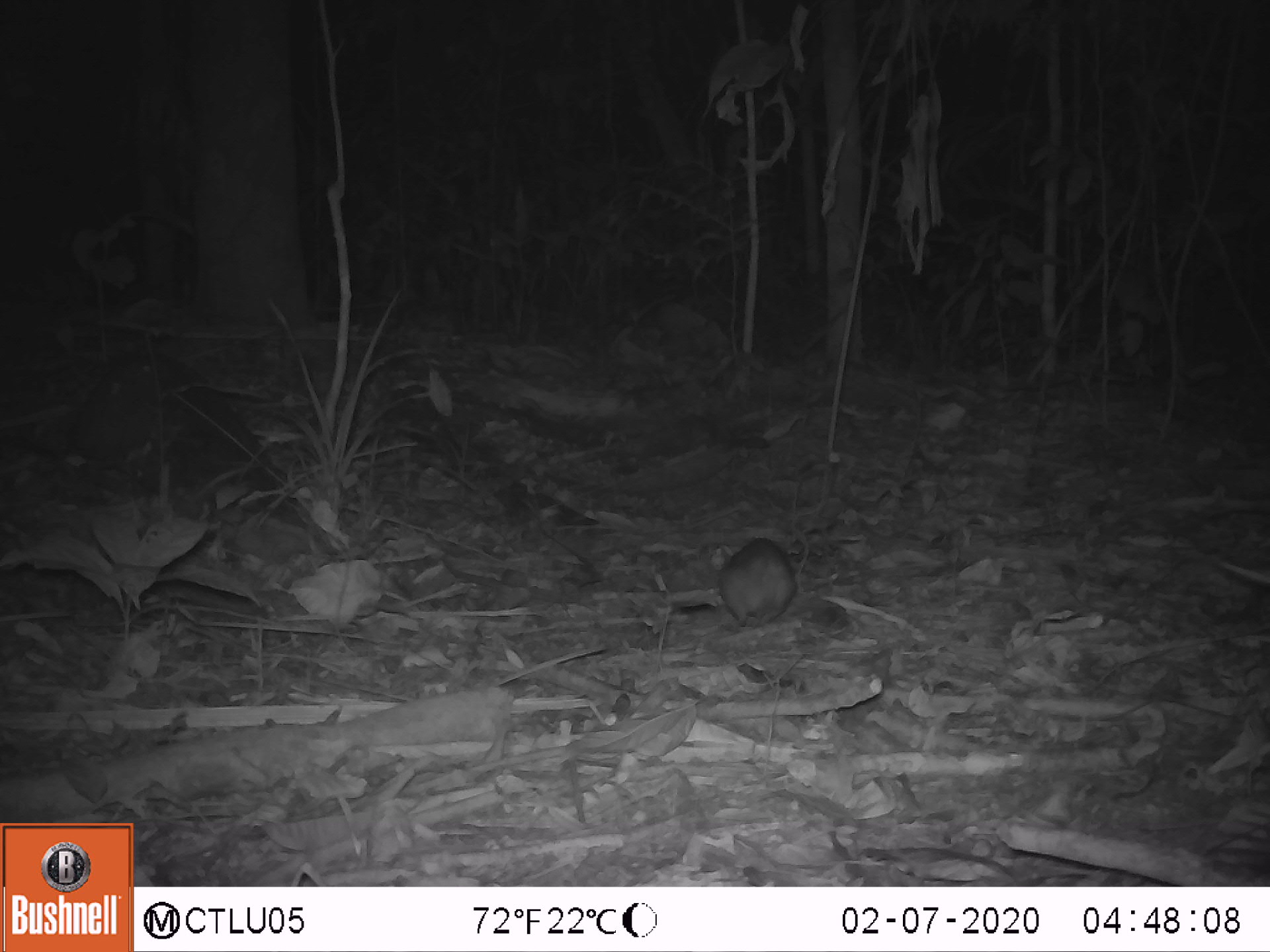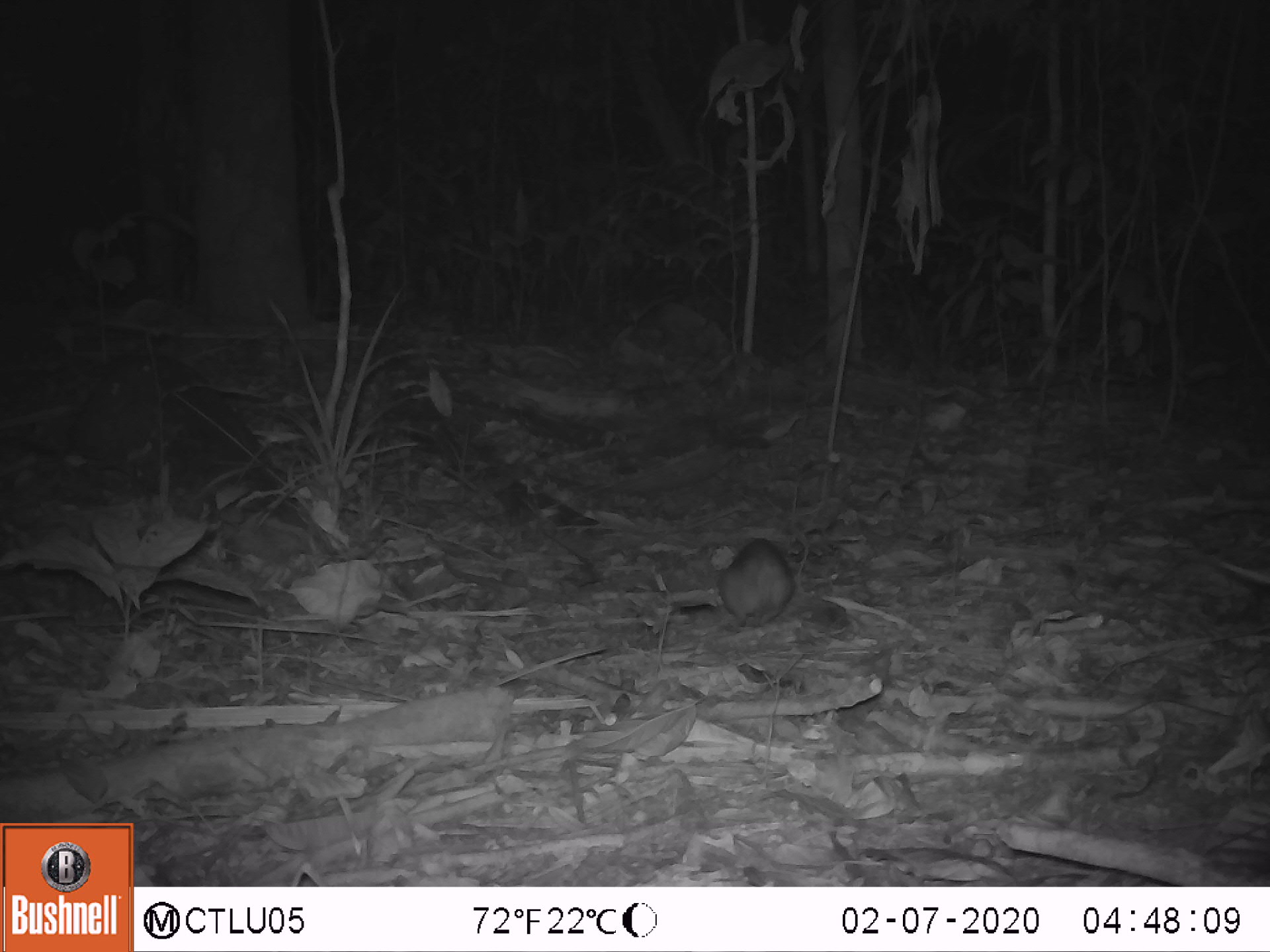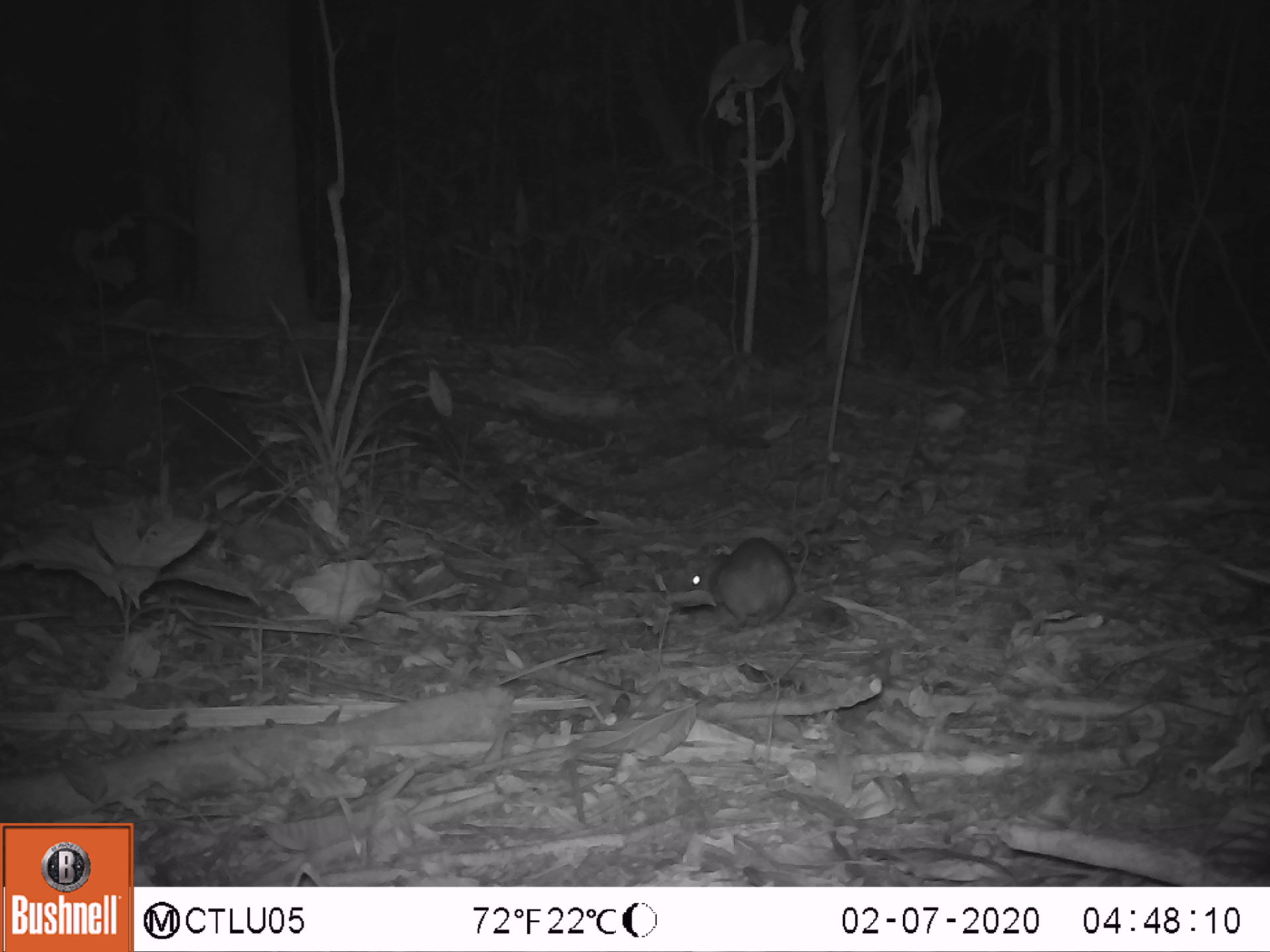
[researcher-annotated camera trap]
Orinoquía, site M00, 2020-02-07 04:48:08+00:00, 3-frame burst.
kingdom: Animalia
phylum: Chordata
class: Mammalia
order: Rodentia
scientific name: Rodentia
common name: rodent